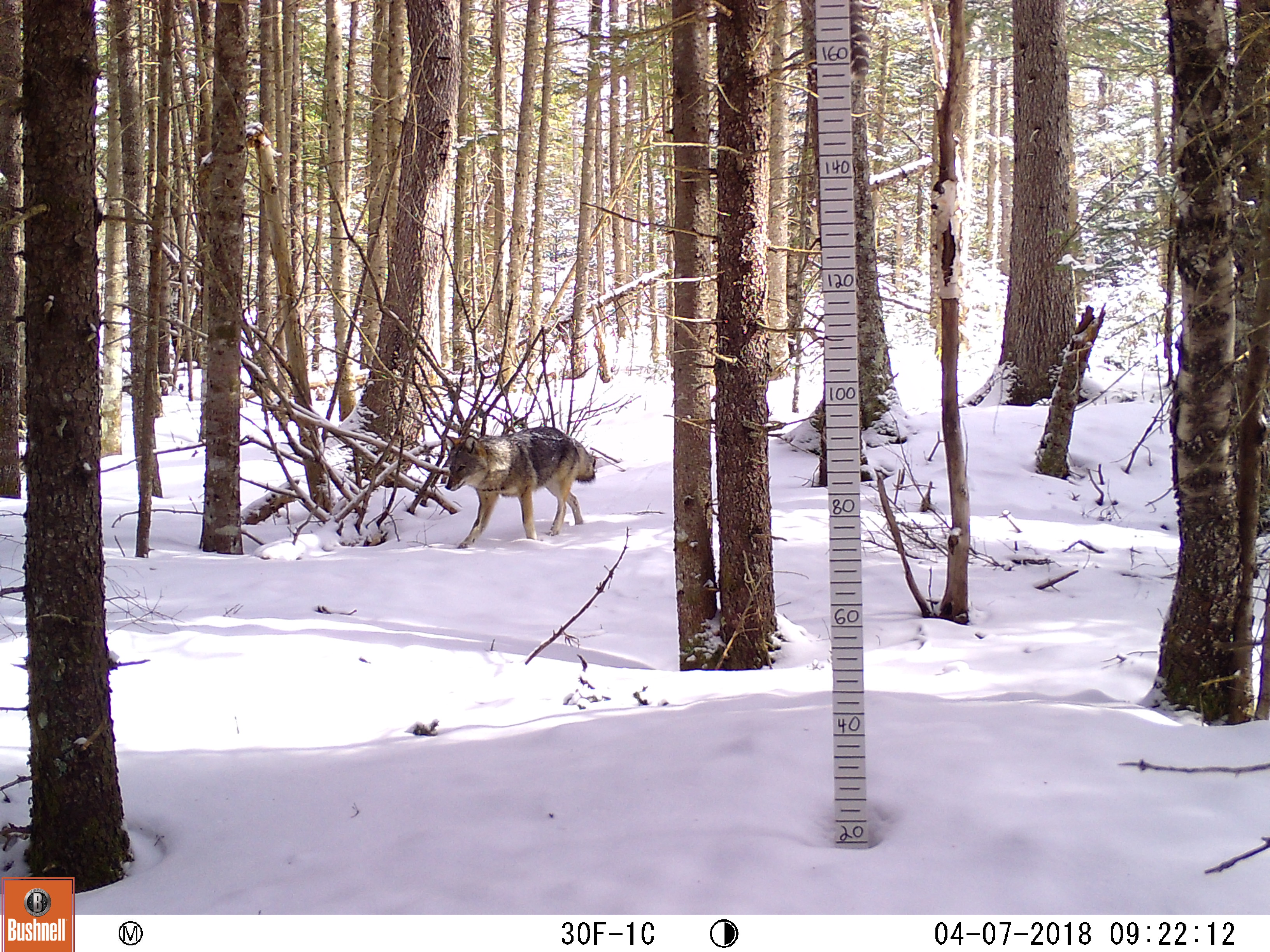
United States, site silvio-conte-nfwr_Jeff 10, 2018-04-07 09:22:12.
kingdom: Animalia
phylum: Chordata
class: Mammalia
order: Carnivora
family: Canidae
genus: Canis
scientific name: Canis latrans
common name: coyote